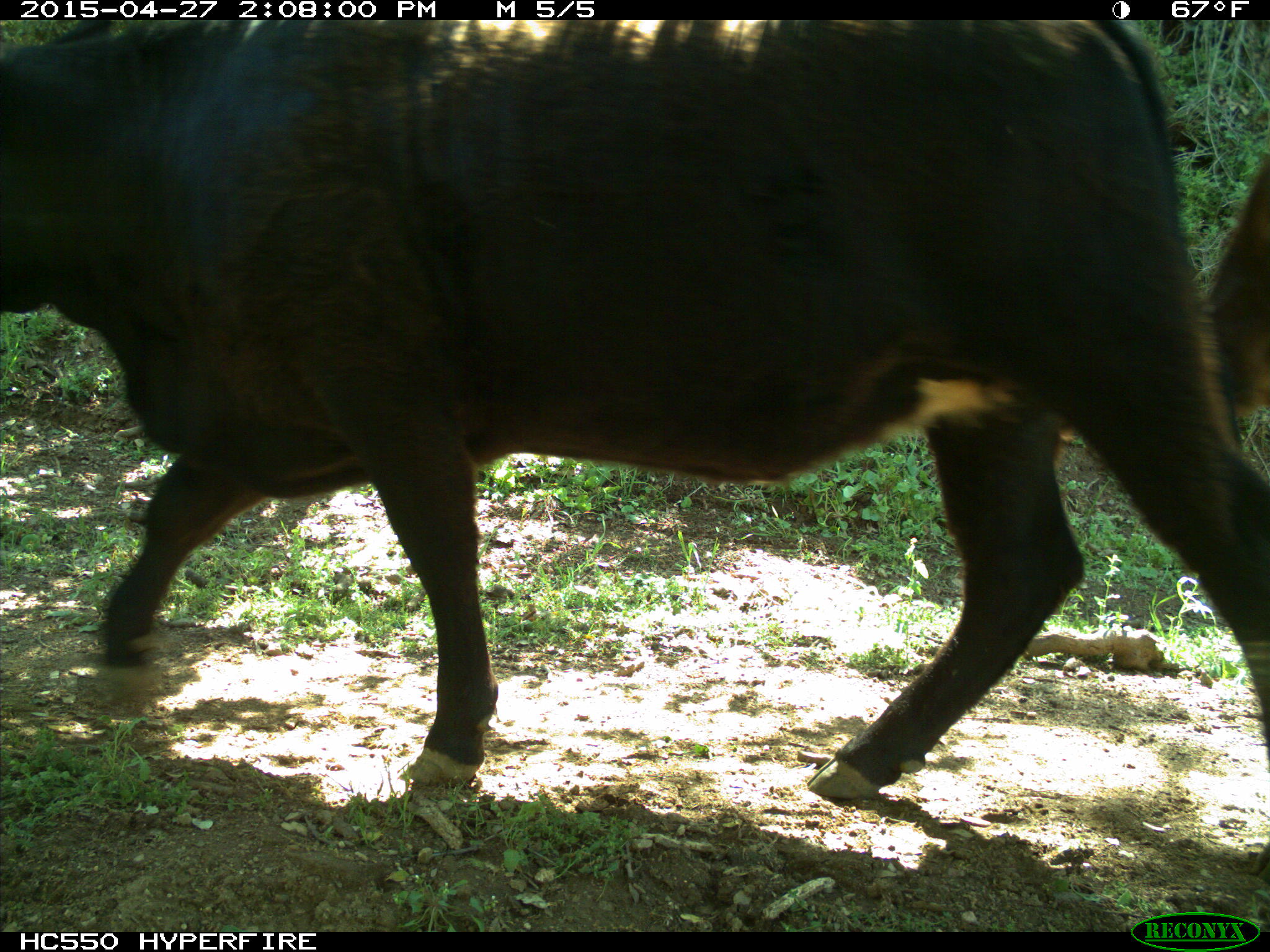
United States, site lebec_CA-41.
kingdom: Animalia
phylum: Chordata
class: Mammalia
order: Artiodactyla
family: Bovidae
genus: Bos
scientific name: Bos taurus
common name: domestic cow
Bos taurus (domestic cow).